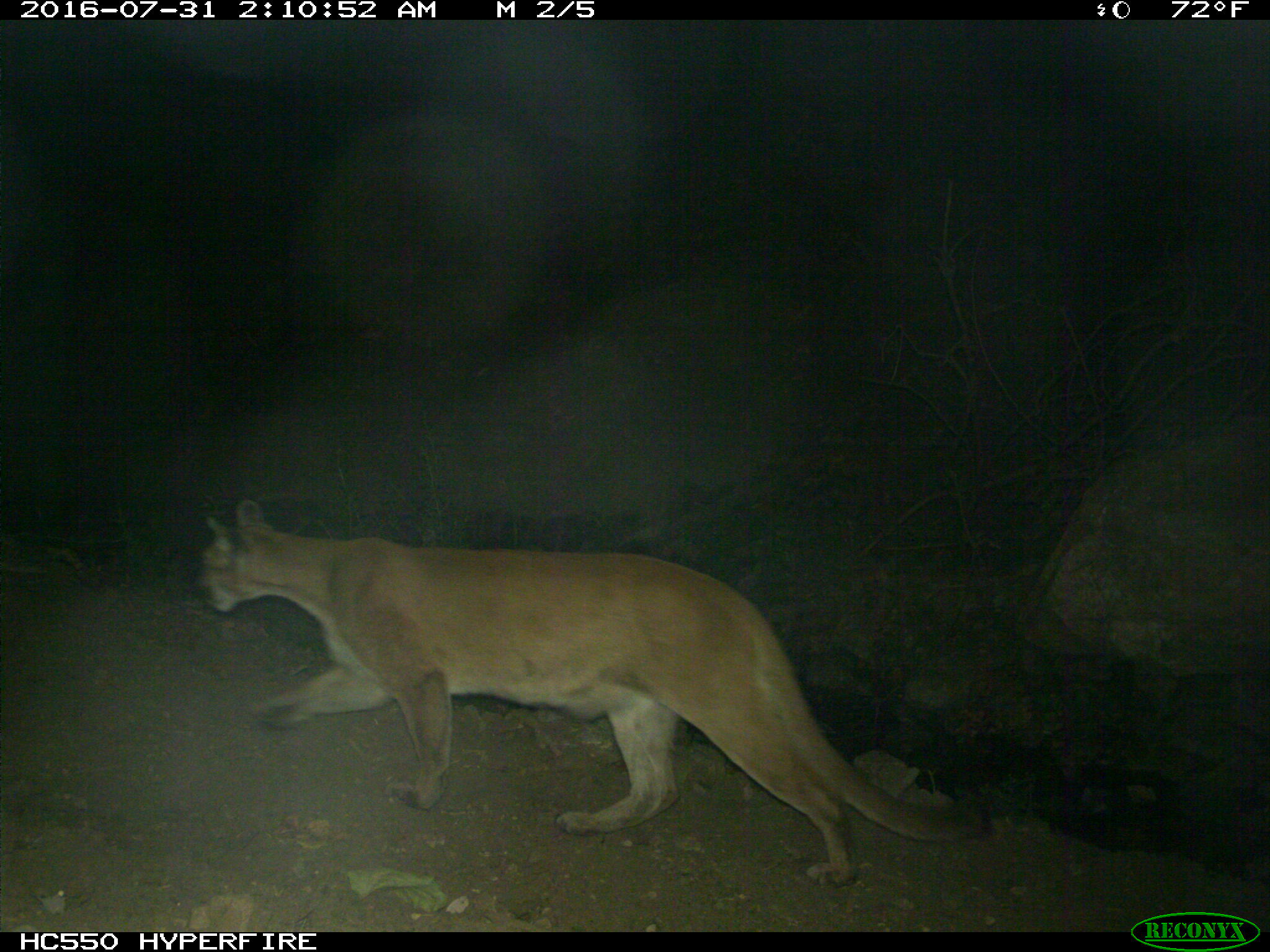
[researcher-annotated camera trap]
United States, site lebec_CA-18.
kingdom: Animalia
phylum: Chordata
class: Mammalia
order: Carnivora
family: Felidae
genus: Puma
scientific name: Puma concolor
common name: mountain lion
Puma concolor (mountain lion).